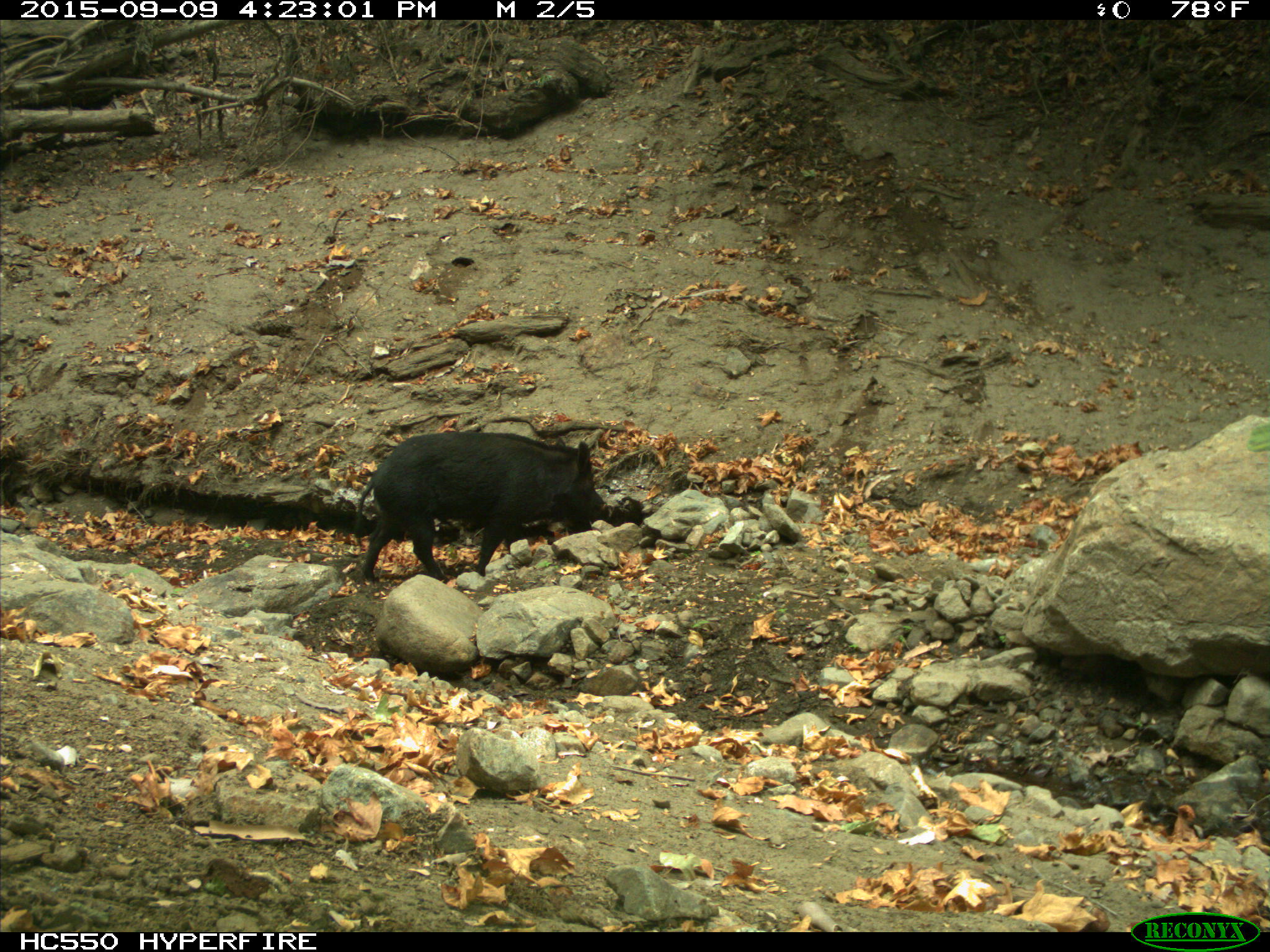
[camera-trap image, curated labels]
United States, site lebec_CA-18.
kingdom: Animalia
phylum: Chordata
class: Mammalia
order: Artiodactyla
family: Suidae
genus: Sus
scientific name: Sus scrofa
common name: wild boar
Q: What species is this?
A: Sus scrofa (wild boar).